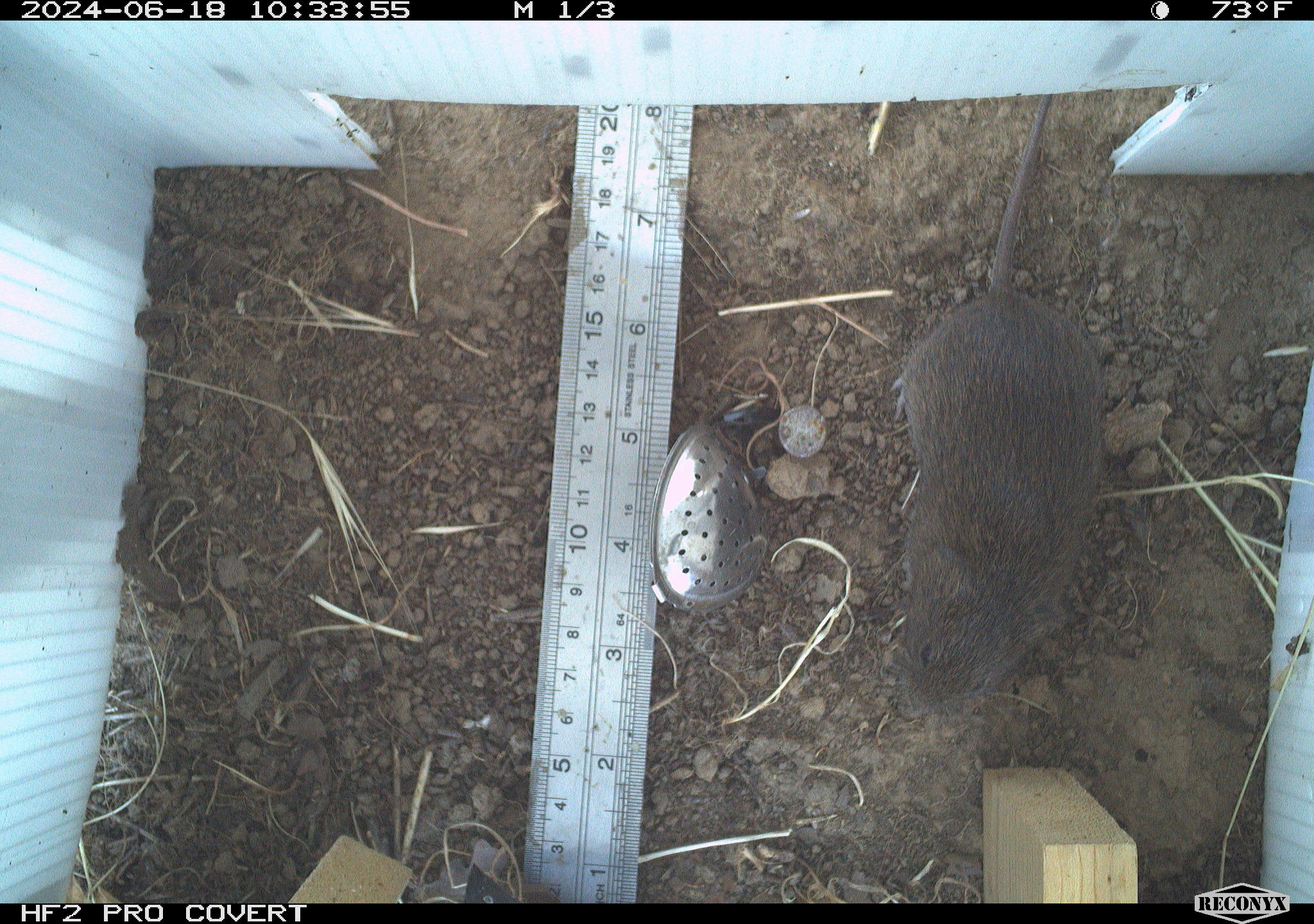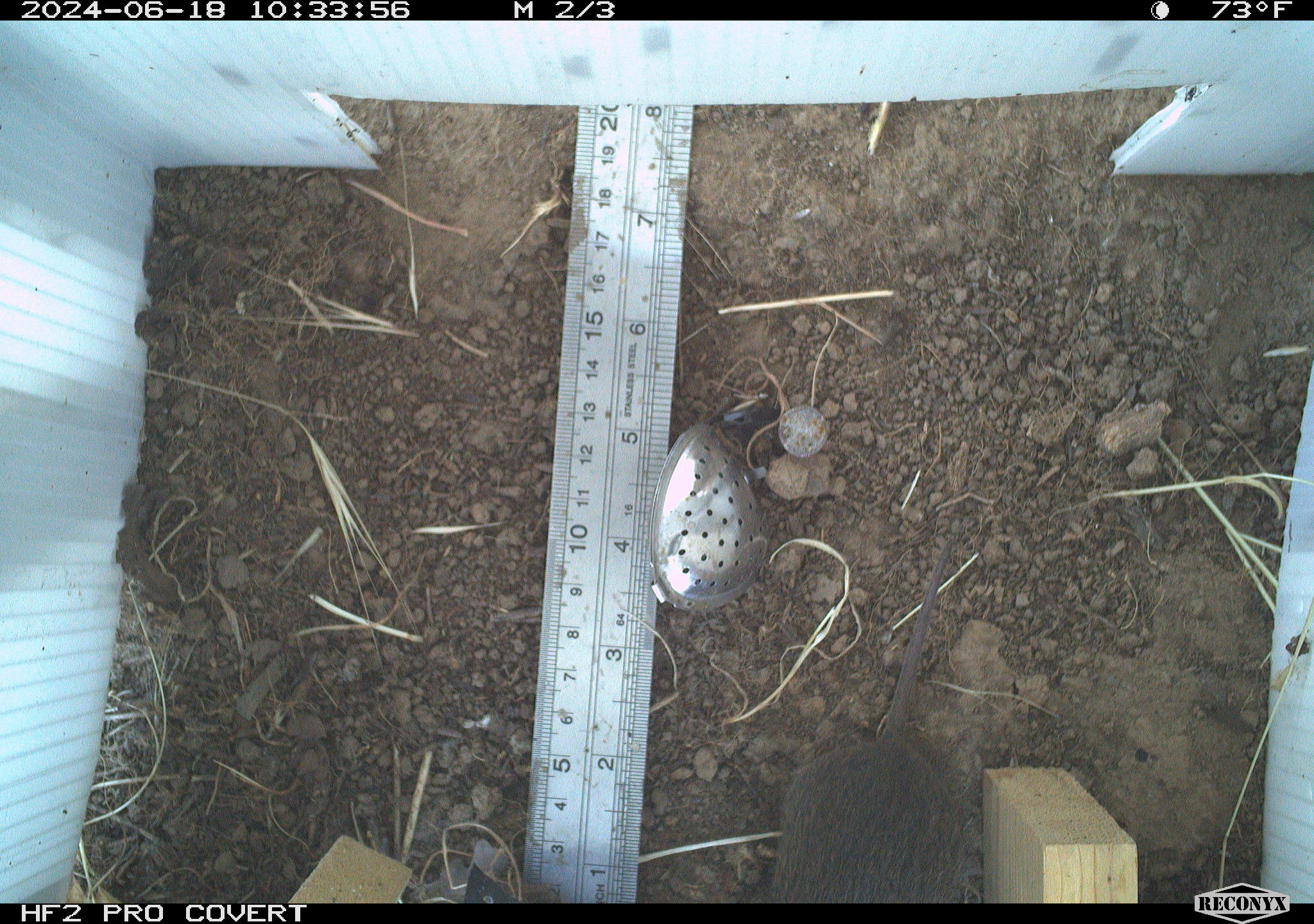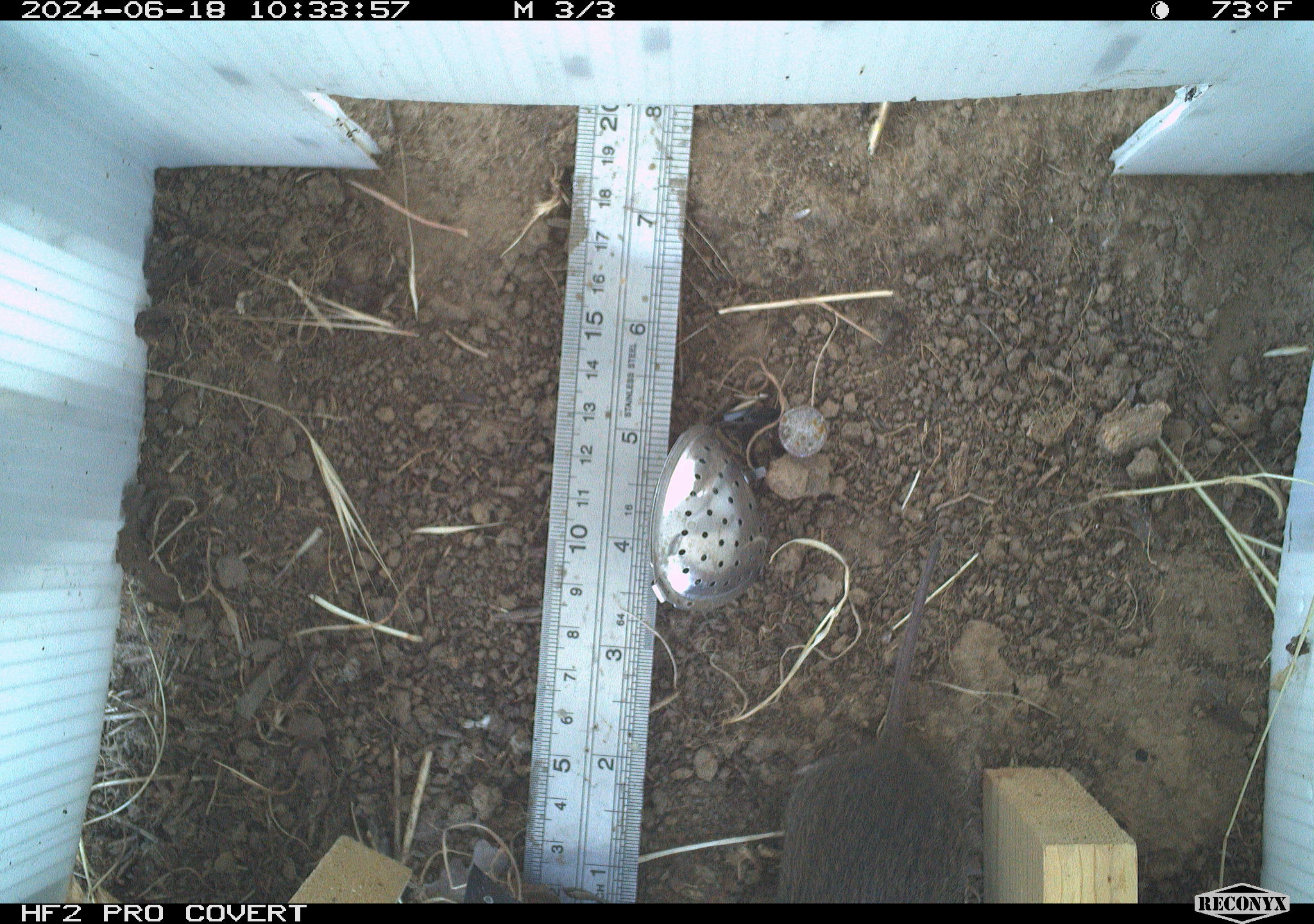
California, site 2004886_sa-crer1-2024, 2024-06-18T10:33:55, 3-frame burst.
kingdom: Animalia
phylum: Chordata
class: Mammalia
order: Rodentia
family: Cricetidae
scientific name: Arvicolinae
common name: voles, lemmings, and muskrats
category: arvicolinae subfamily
Arvicolinae subfamily (voles, lemmings, and muskrats) (Arvicolinae).